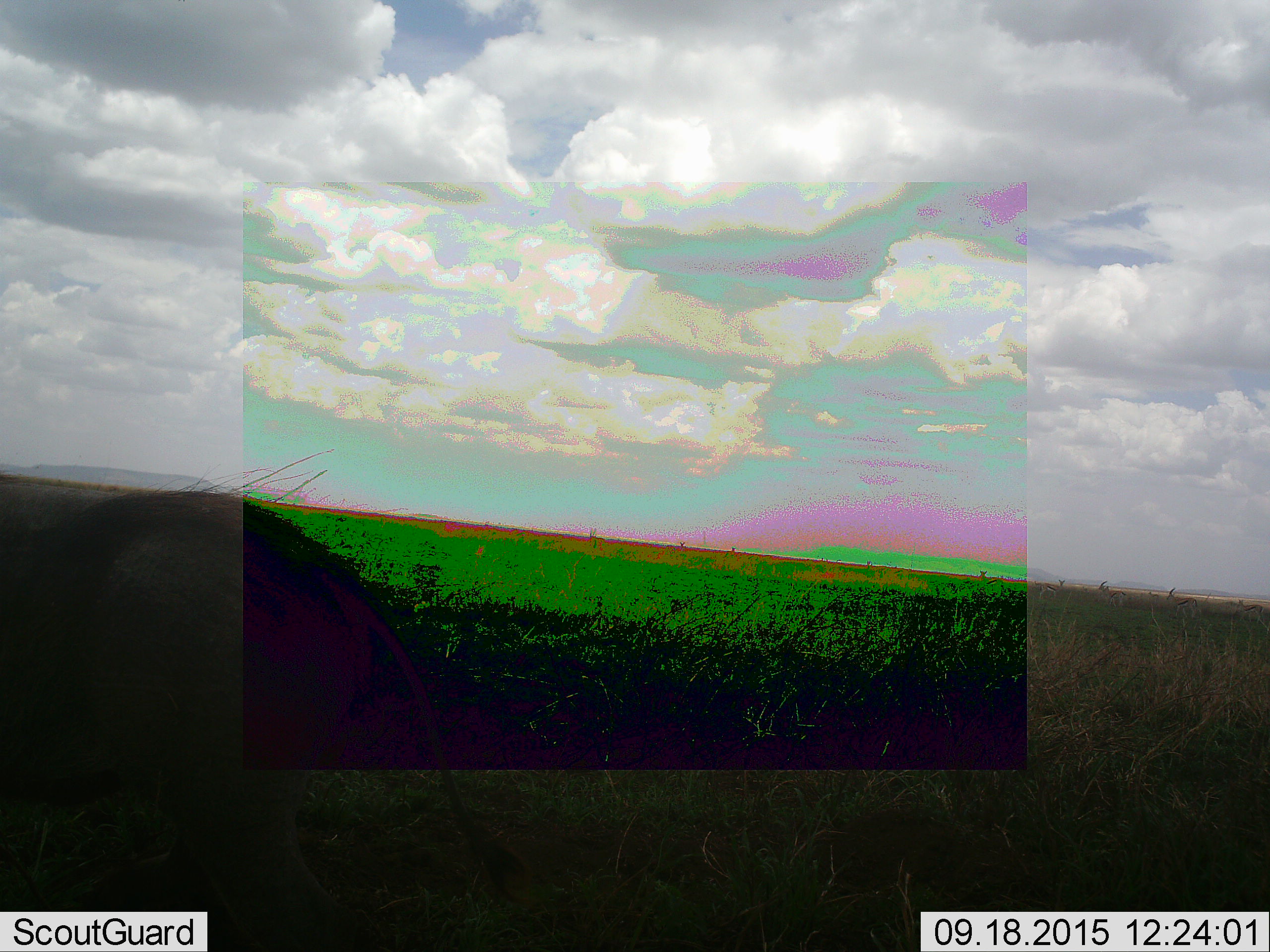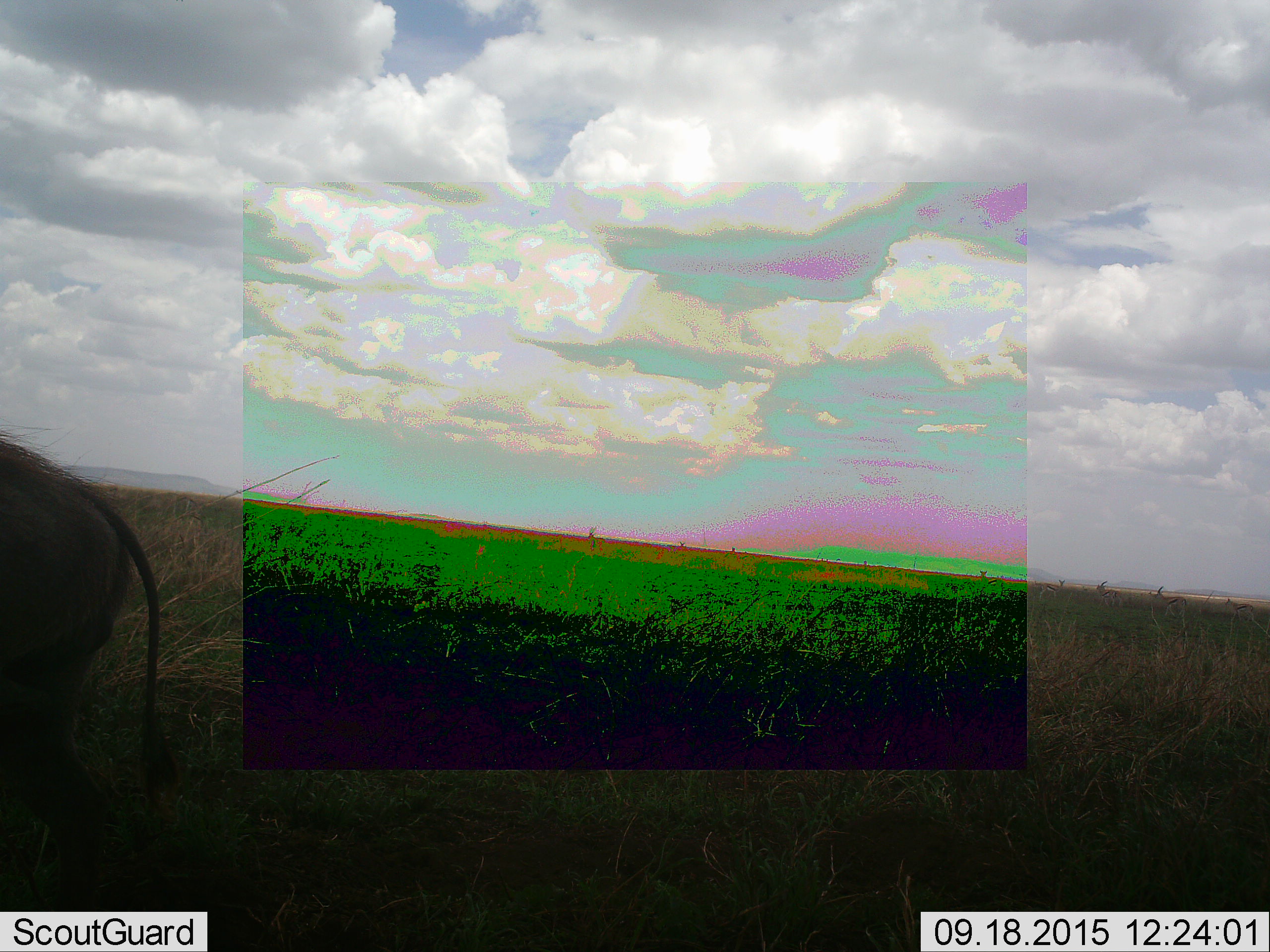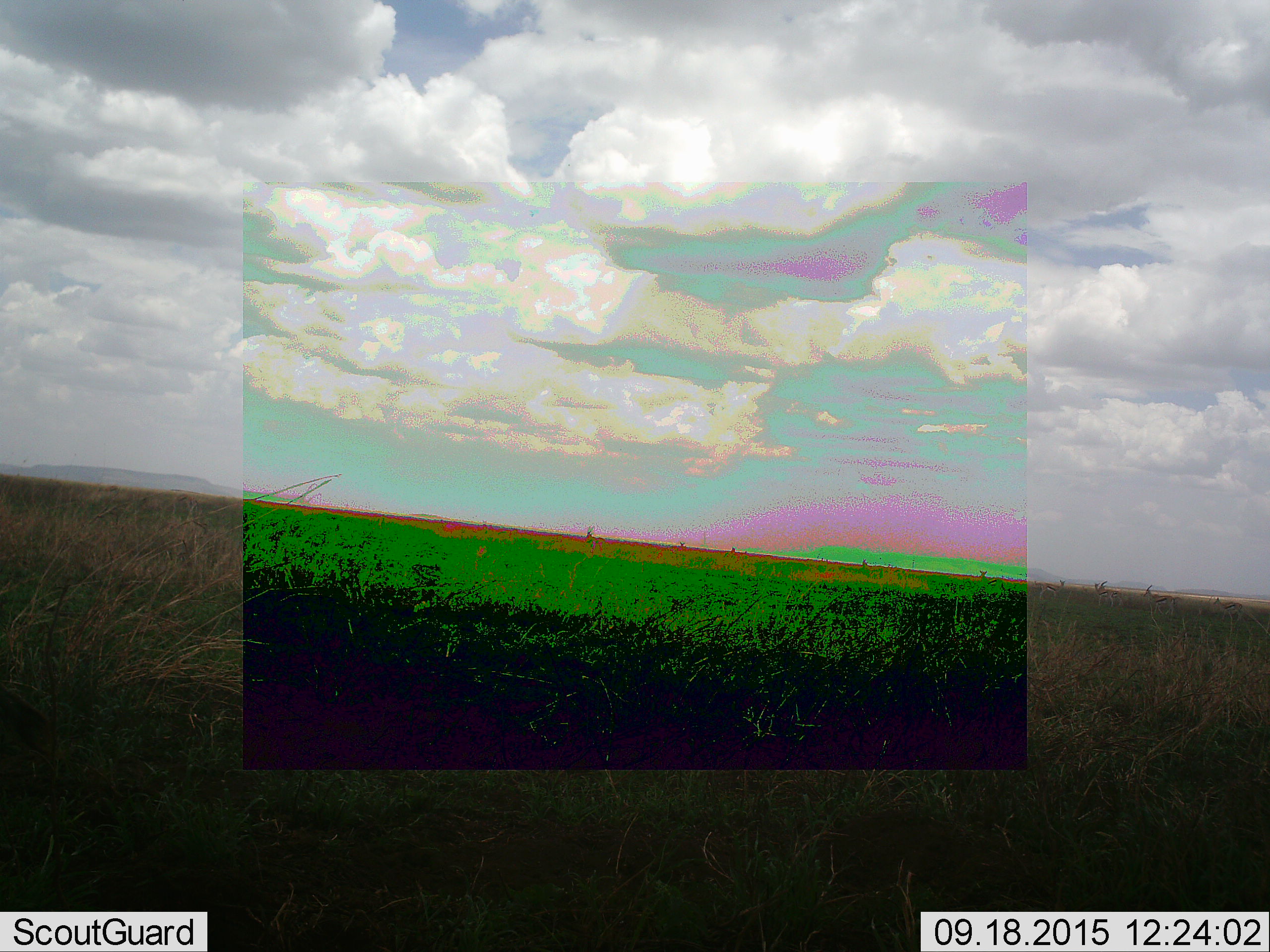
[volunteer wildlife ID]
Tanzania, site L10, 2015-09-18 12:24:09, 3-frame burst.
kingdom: Animalia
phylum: Chordata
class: Mammalia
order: Artiodactyla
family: Suidae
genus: Phacochoerus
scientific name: Phacochoerus africanus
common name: warthog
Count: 1.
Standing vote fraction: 0%.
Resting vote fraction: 0%.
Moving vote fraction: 100%.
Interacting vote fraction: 0%.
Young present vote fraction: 0%.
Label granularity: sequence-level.